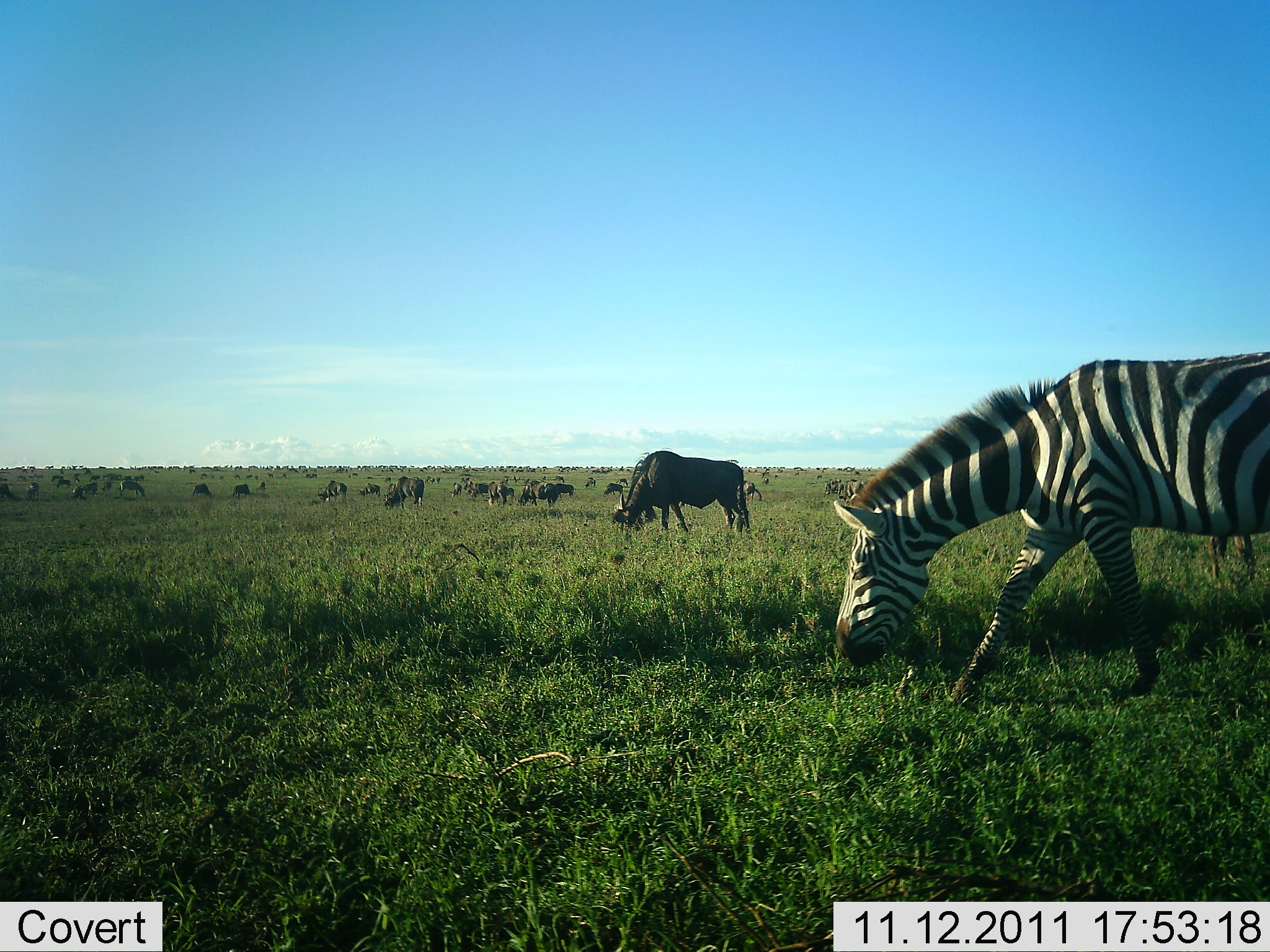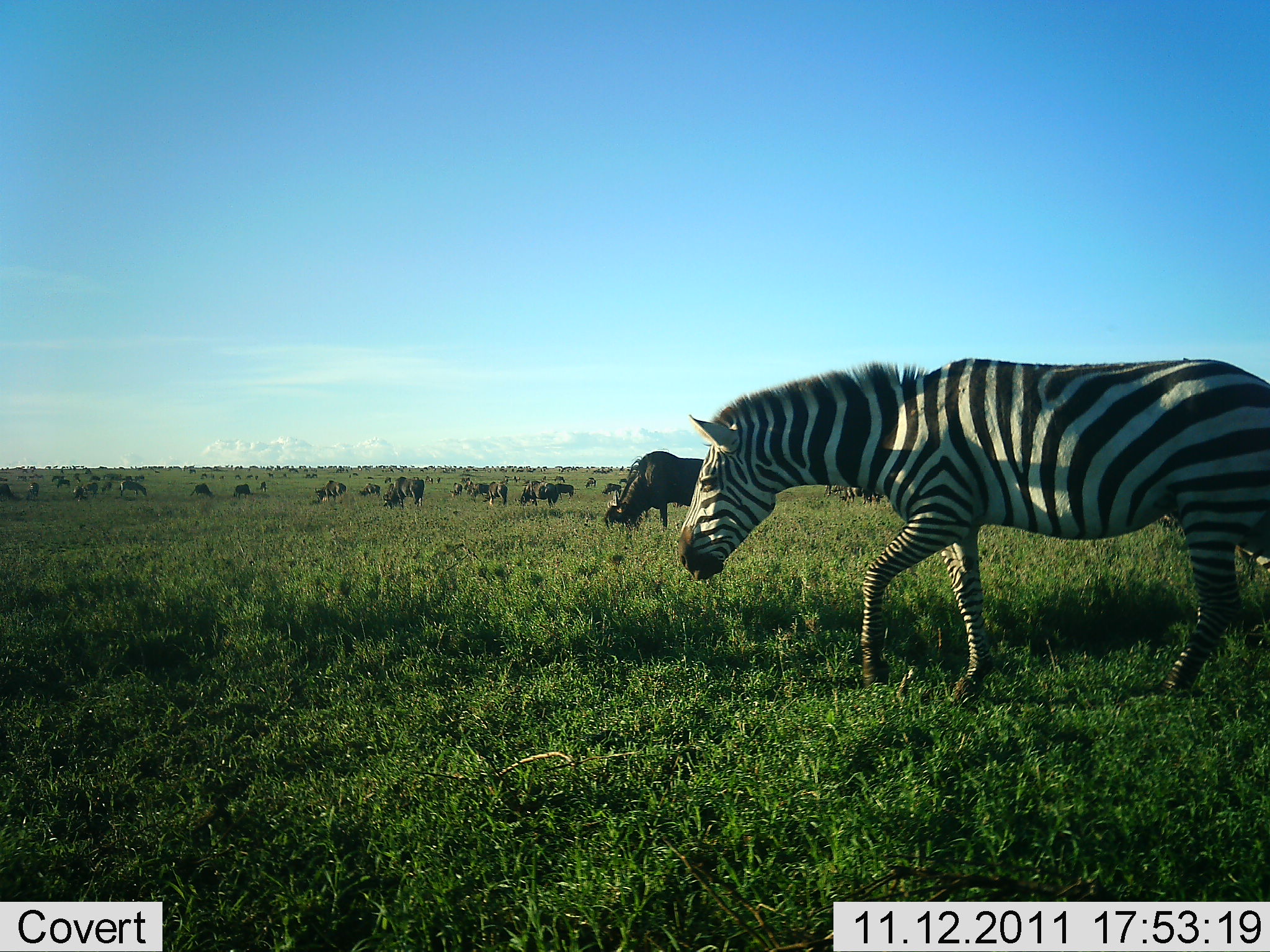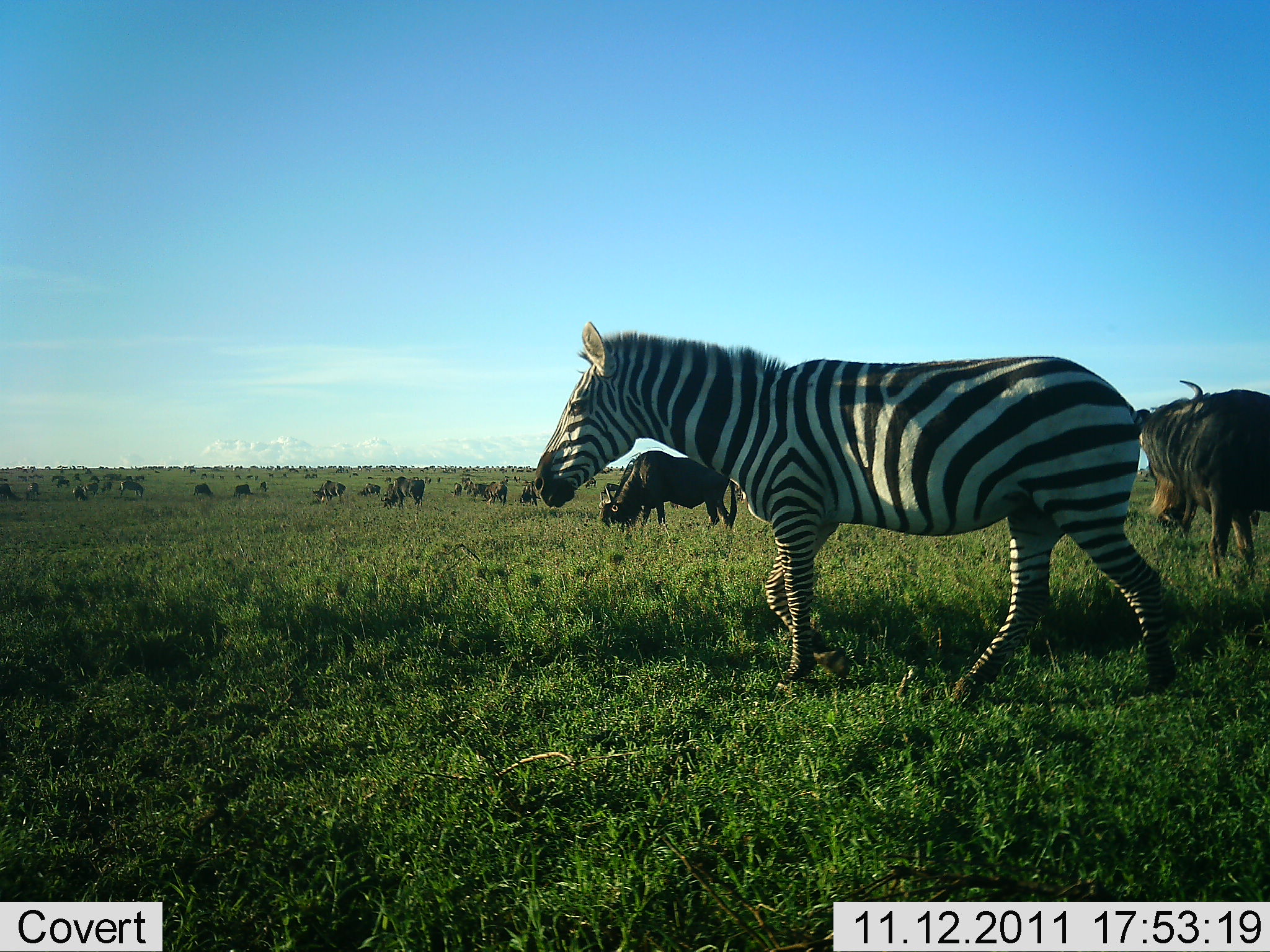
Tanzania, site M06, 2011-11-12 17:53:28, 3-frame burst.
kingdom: Animalia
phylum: Chordata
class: Mammalia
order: Artiodactyla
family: Bovidae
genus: Connochaetes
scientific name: Connochaetes taurinus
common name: blue wildebeest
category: wildebeest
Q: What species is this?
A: Wildebeest (blue wildebeest) (Connochaetes taurinus).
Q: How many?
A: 11-50.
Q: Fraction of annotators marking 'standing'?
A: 50%.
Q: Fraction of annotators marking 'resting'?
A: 20%.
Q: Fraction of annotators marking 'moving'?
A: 30%.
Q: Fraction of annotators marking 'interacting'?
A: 0%.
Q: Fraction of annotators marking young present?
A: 0%.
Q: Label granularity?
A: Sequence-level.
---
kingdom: Animalia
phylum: Chordata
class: Mammalia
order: Perissodactyla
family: Equidae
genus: Equus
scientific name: Equus quagga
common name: plains zebra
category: zebra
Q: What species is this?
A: Zebra (plains zebra) (Equus quagga).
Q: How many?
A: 1.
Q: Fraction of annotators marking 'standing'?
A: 8%.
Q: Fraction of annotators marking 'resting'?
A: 0%.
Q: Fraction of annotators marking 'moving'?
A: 67%.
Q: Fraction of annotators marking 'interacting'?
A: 0%.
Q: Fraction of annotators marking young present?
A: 0%.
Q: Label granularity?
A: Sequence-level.